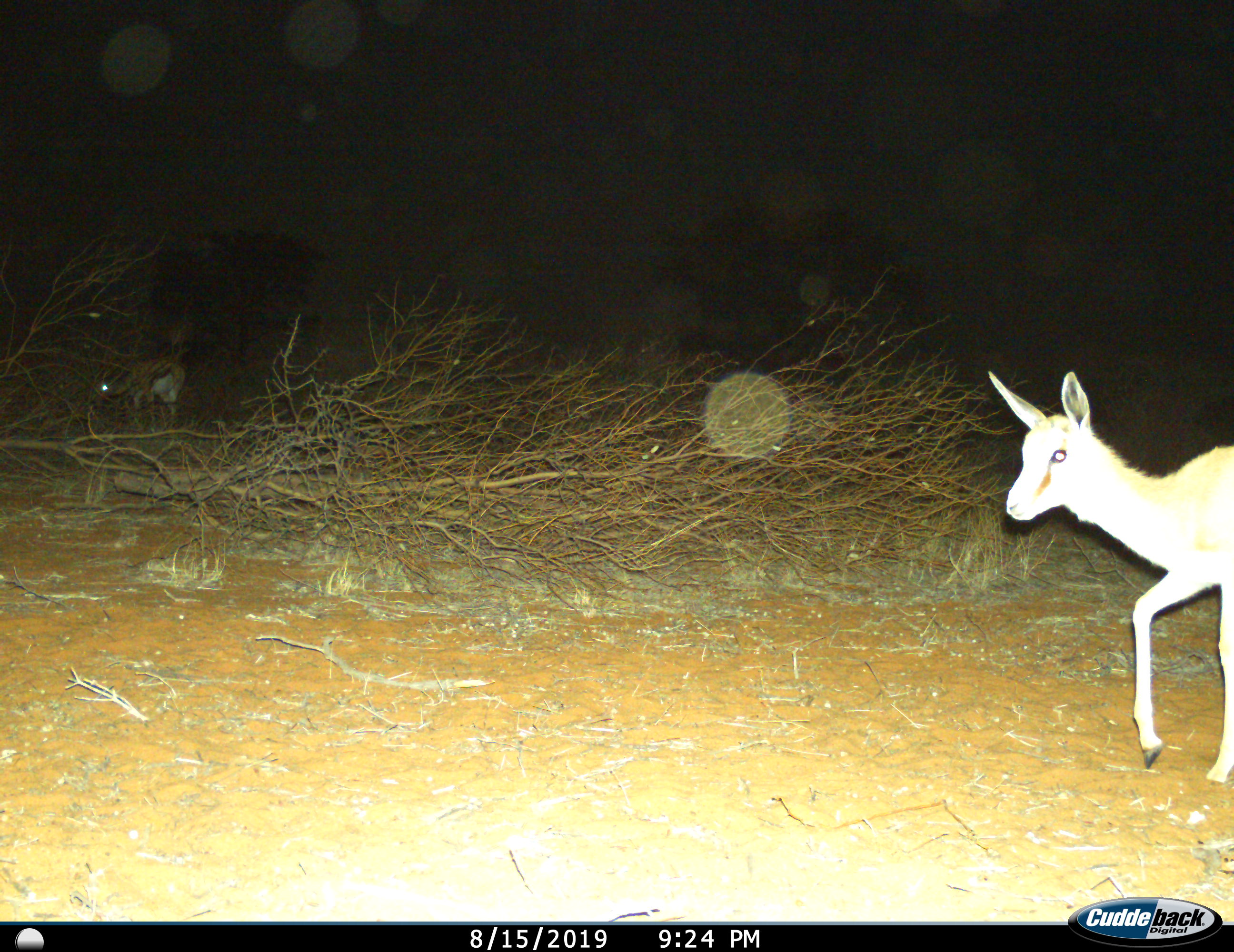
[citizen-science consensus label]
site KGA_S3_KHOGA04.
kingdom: Animalia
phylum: Chordata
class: Mammalia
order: Artiodactyla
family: Bovidae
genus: Antidorcas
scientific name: Antidorcas marsupialis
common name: springbok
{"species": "springbok (Antidorcas marsupialis)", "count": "1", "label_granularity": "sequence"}